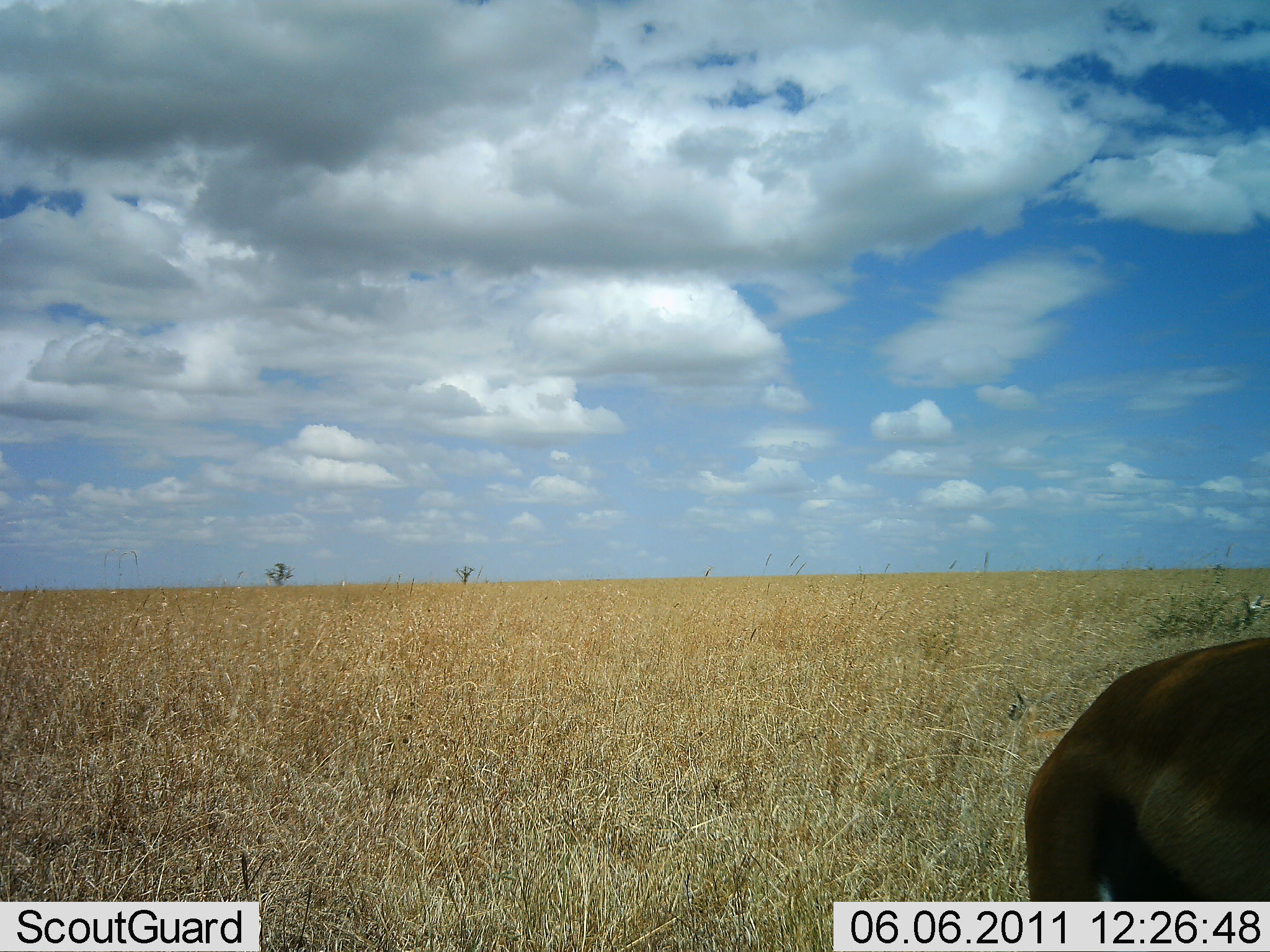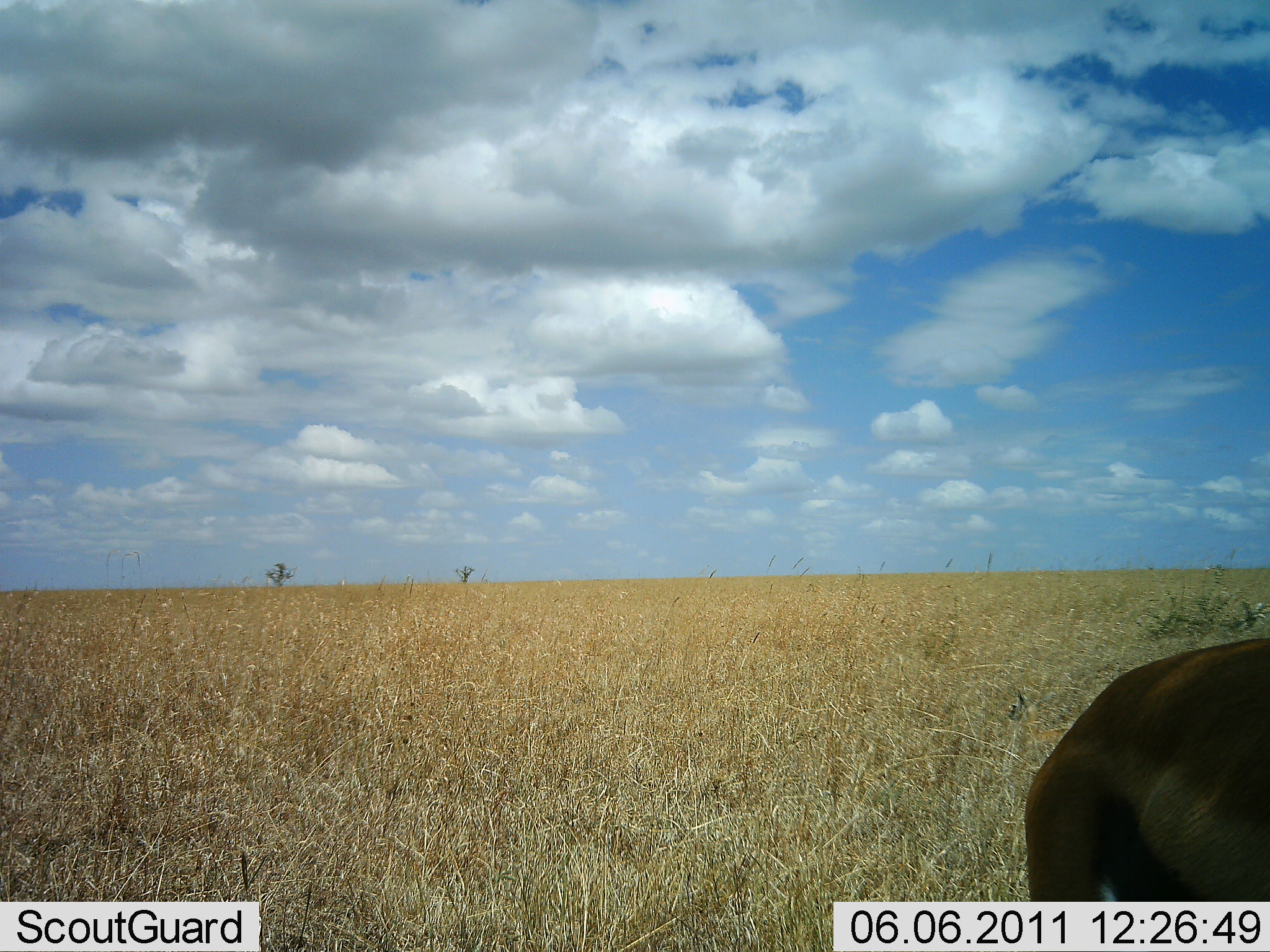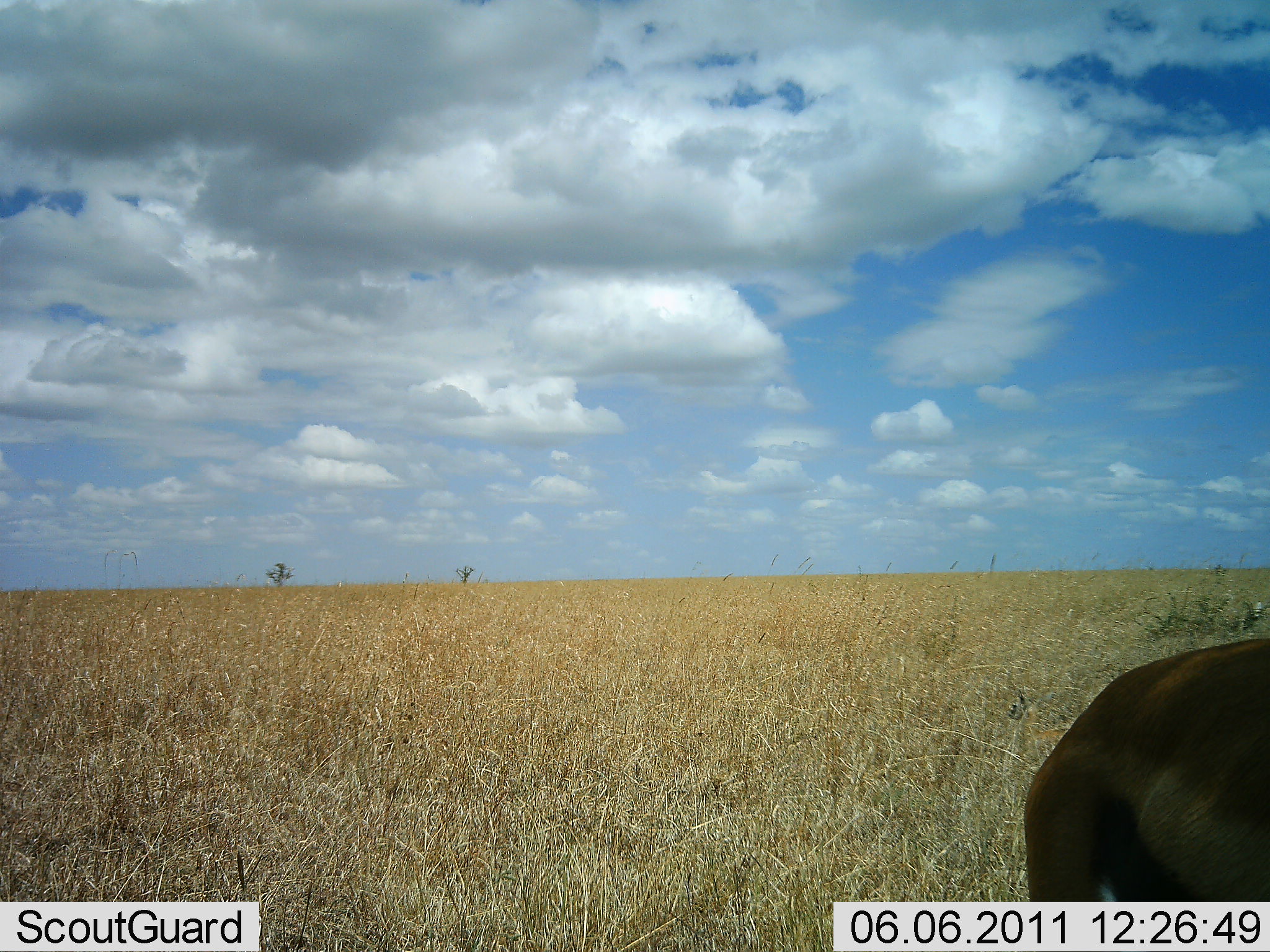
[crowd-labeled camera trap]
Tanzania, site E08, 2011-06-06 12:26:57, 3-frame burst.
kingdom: Animalia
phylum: Chordata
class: Mammalia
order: Artiodactyla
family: Bovidae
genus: Eudorcas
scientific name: Eudorcas thomsonii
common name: thomson's gazelle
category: gazellethomsons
Gazellethomsons (thomson's gazelle) (Eudorcas thomsonii), count 1. Behavior (volunteer vote fractions): standing 83%, resting 0%, moving 17%, interacting 0%. Young present (vote fraction): 0%. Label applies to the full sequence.